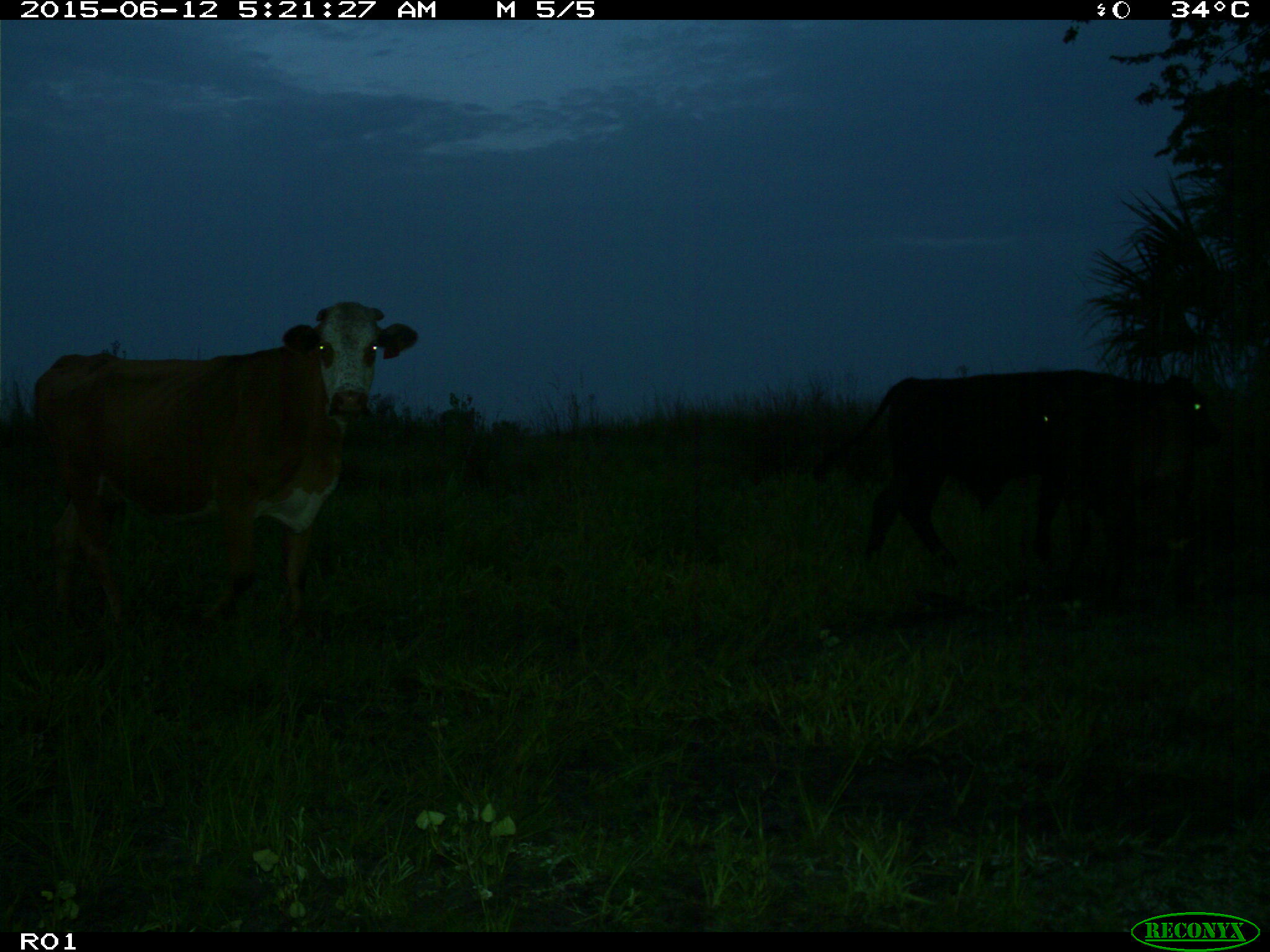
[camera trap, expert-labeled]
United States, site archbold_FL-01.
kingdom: Animalia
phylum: Chordata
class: Mammalia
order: Artiodactyla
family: Bovidae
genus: Bos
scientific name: Bos taurus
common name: domestic cow